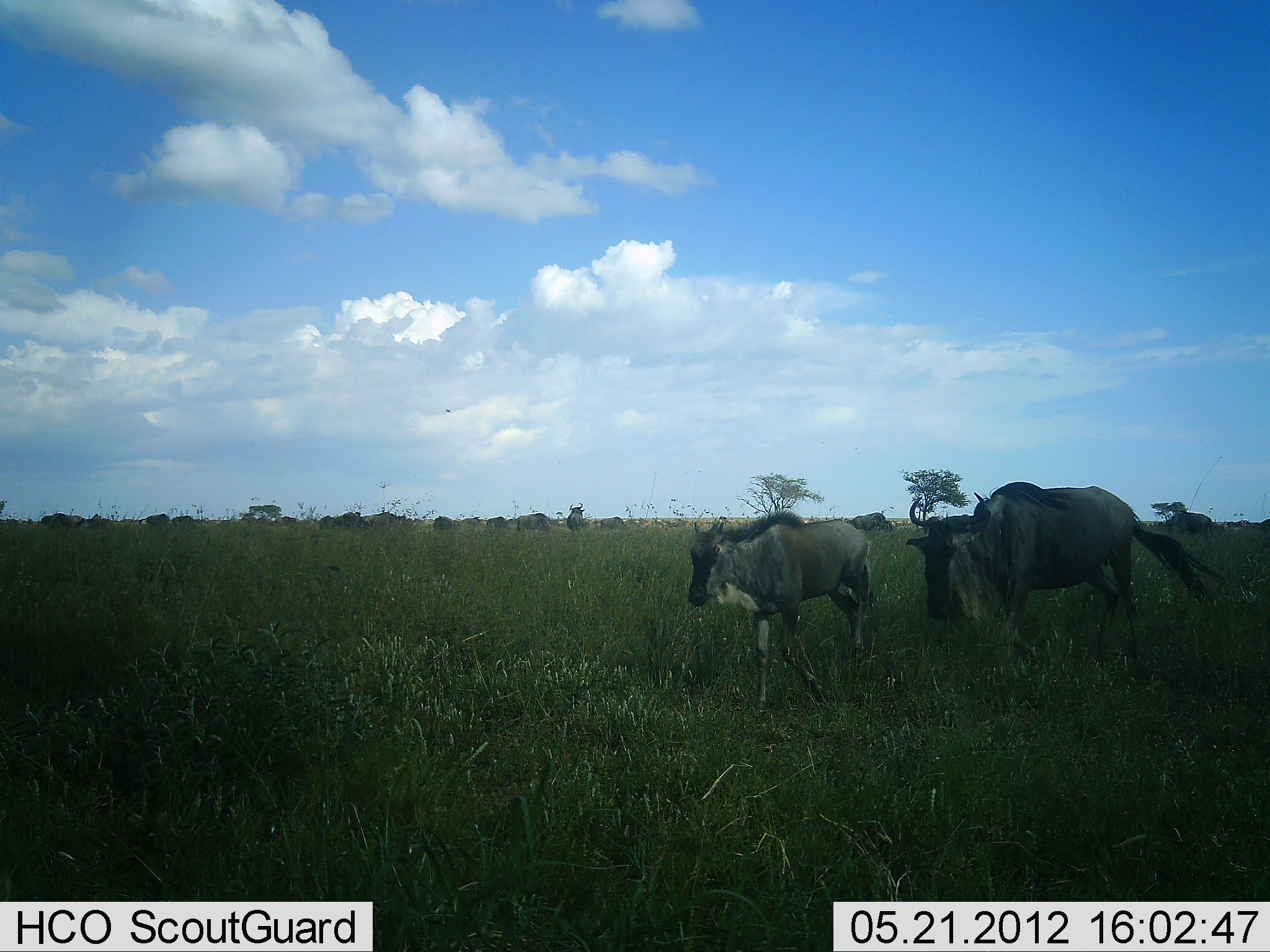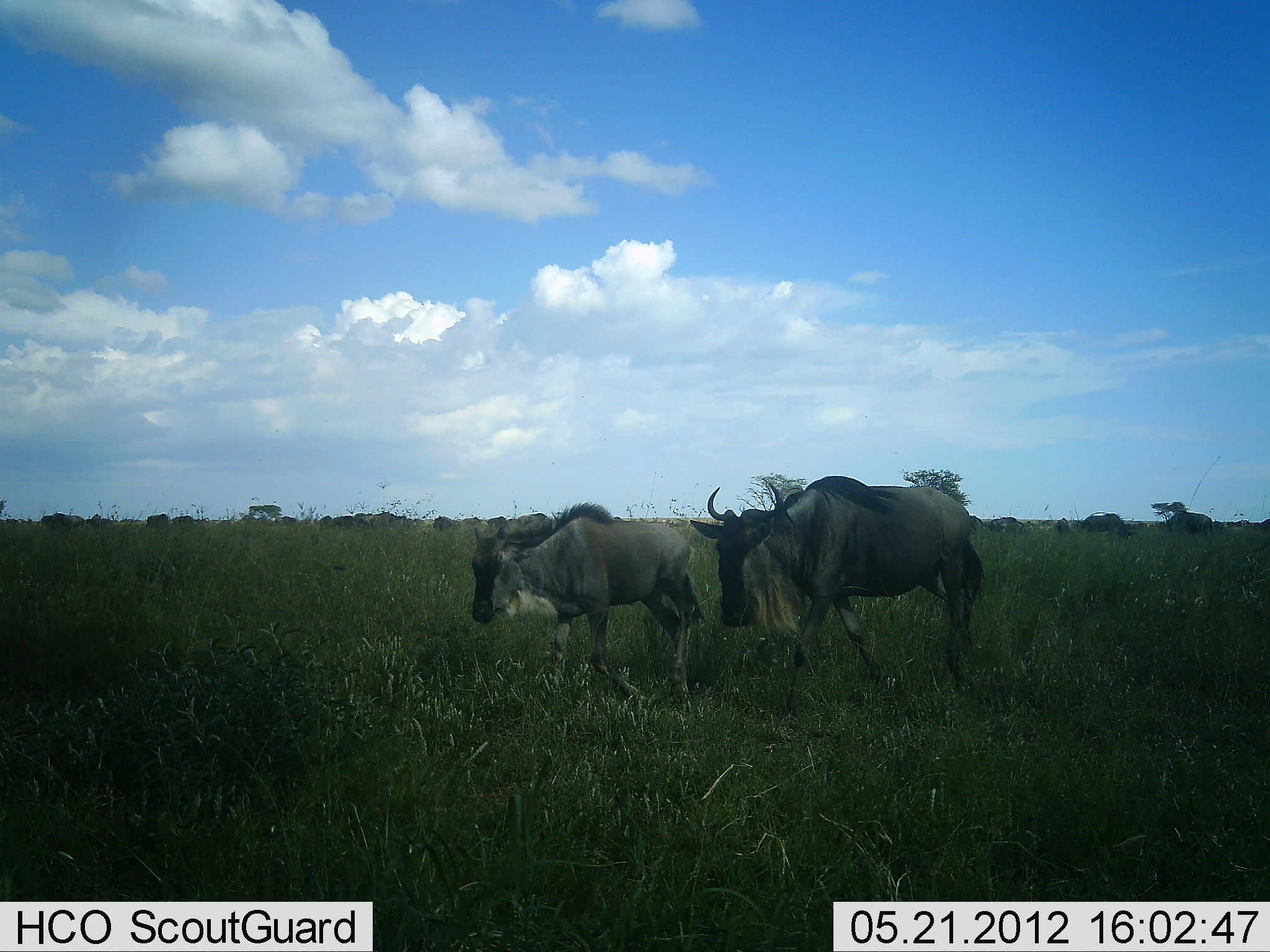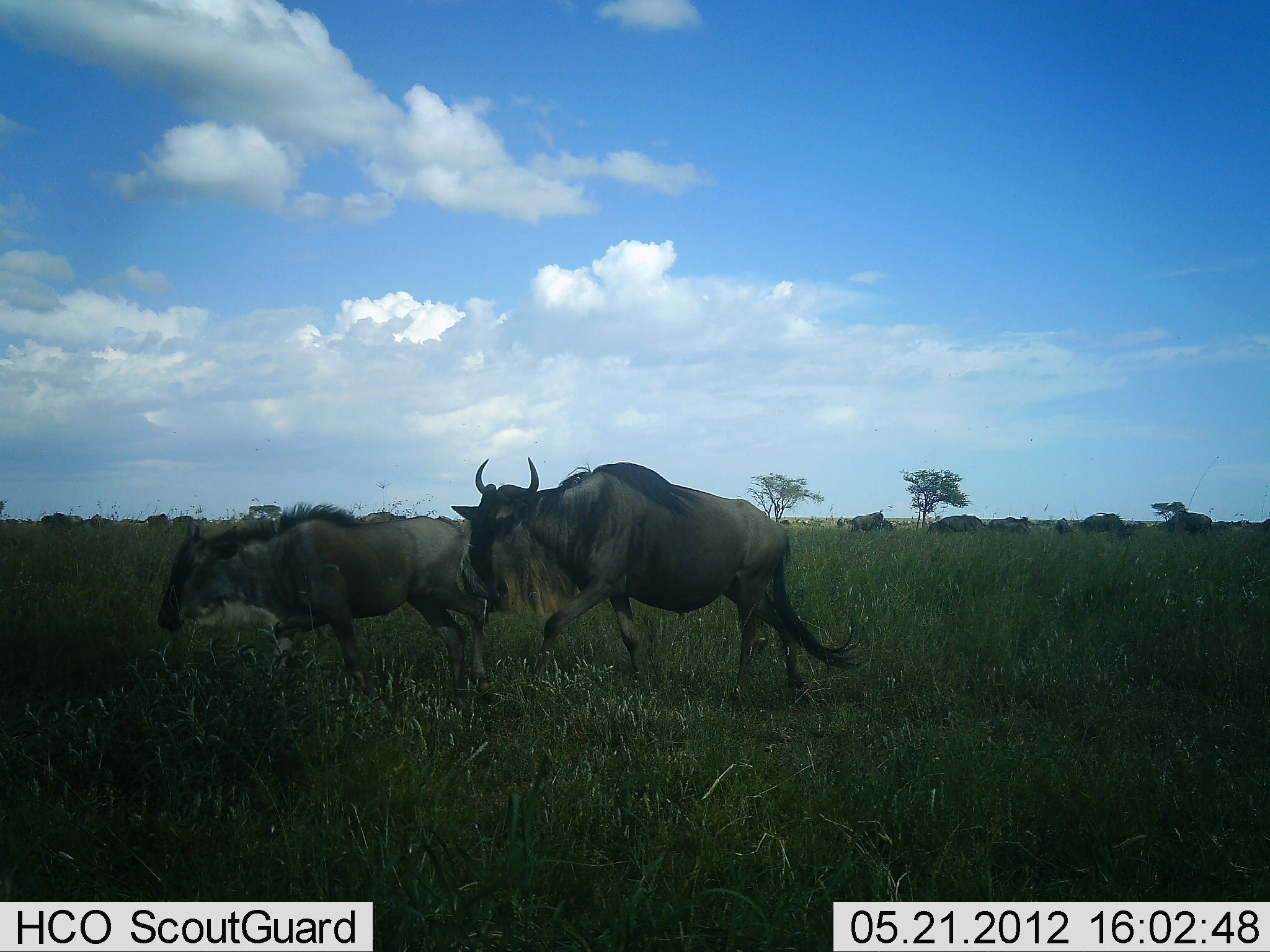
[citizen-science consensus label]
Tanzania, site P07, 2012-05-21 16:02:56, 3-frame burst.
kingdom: Animalia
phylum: Chordata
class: Mammalia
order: Artiodactyla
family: Bovidae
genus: Connochaetes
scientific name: Connochaetes taurinus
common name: blue wildebeest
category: wildebeest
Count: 11-50.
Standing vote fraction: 29%.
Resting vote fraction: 0%.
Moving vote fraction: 97%.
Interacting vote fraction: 3%.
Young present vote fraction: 65%.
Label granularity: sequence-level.